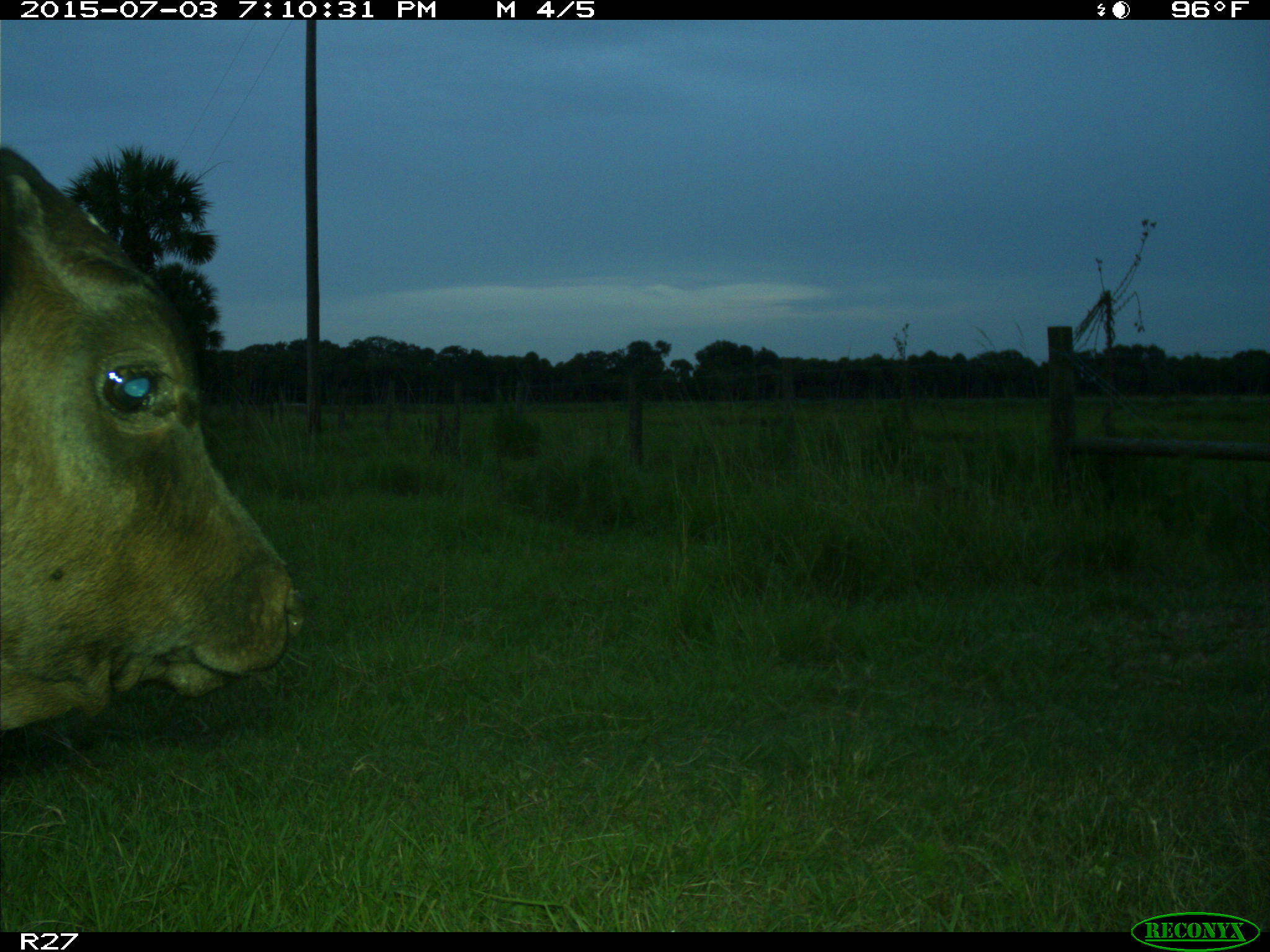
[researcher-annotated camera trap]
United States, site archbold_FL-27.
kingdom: Animalia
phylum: Chordata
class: Mammalia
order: Artiodactyla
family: Bovidae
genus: Bos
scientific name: Bos taurus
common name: domestic cow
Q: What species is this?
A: Bos taurus (domestic cow).